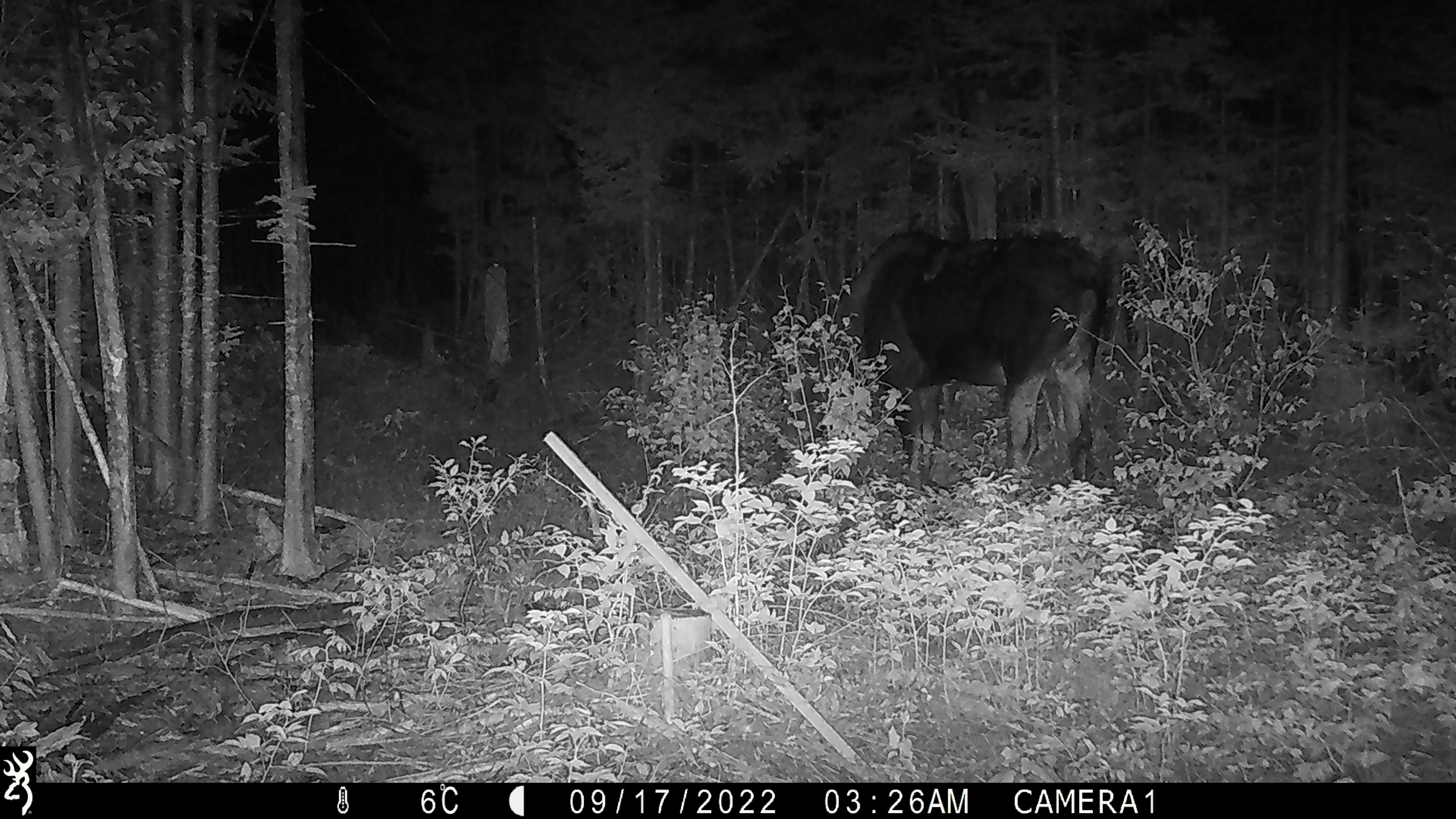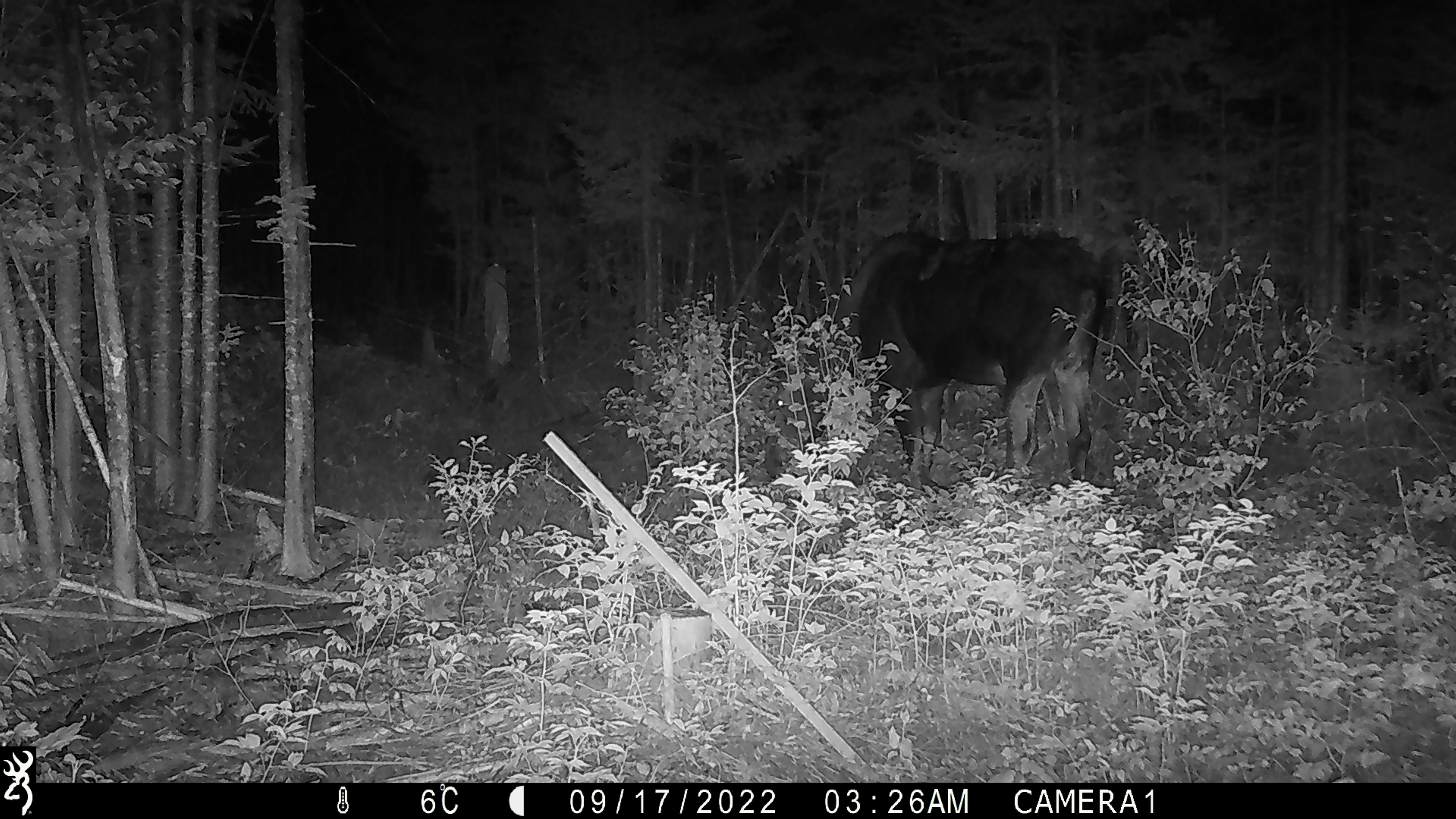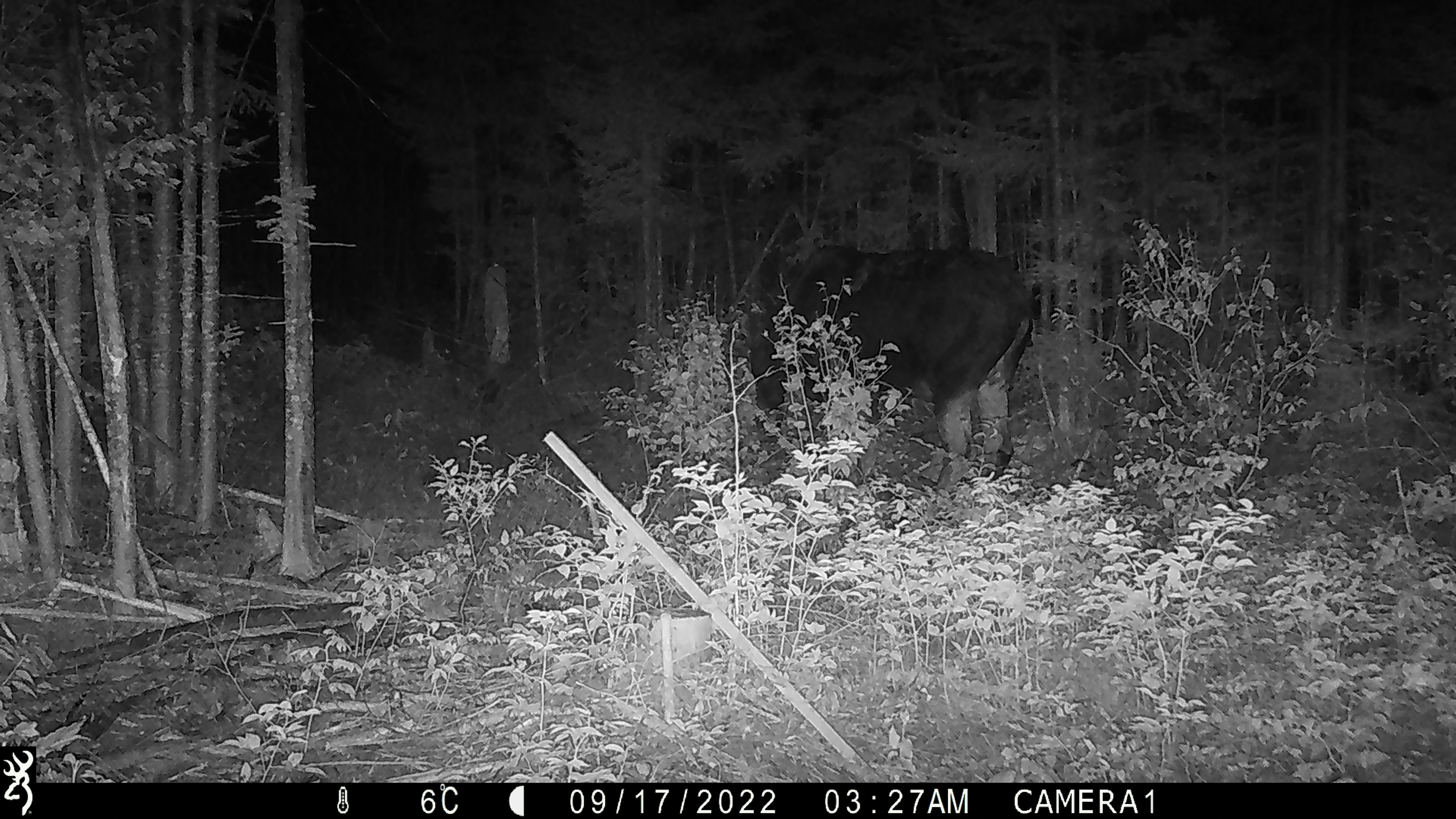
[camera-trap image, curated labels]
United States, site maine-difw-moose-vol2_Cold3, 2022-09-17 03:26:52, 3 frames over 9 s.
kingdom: Animalia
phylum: Chordata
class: Mammalia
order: Artiodactyla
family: Cervidae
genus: Alces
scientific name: Alces alces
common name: moose